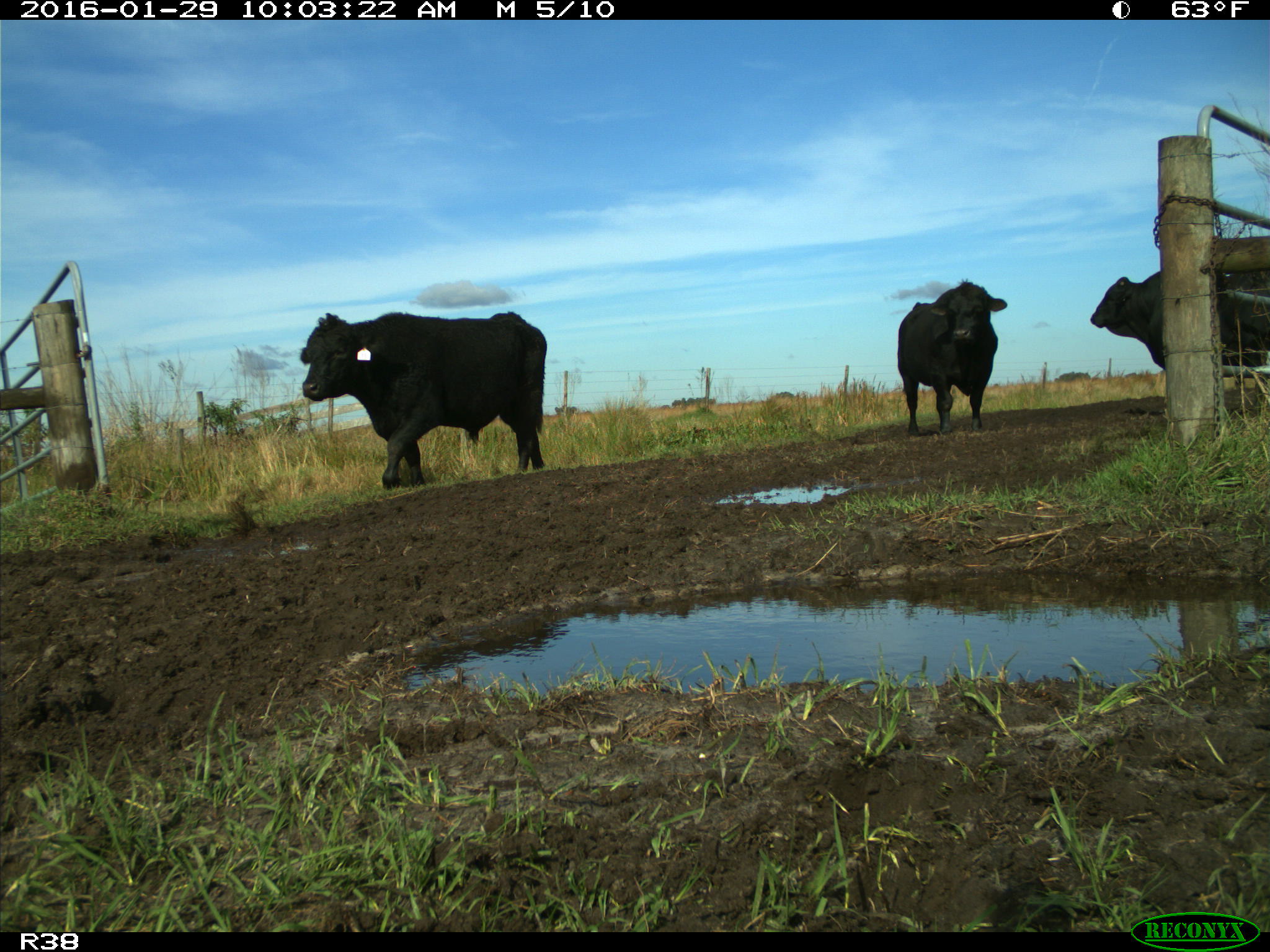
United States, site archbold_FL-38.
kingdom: Animalia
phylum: Chordata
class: Mammalia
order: Artiodactyla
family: Bovidae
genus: Bos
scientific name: Bos taurus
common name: domestic cow